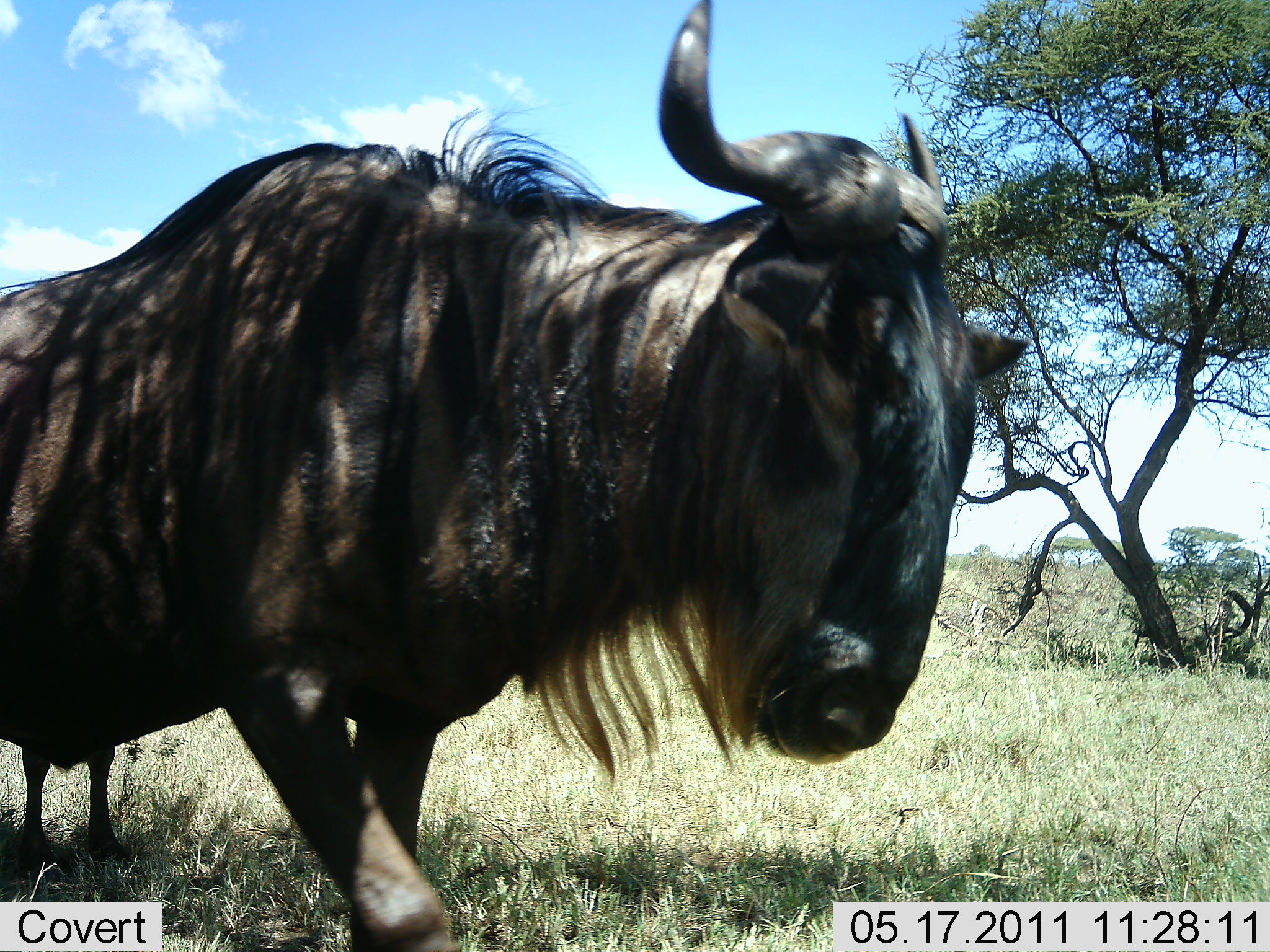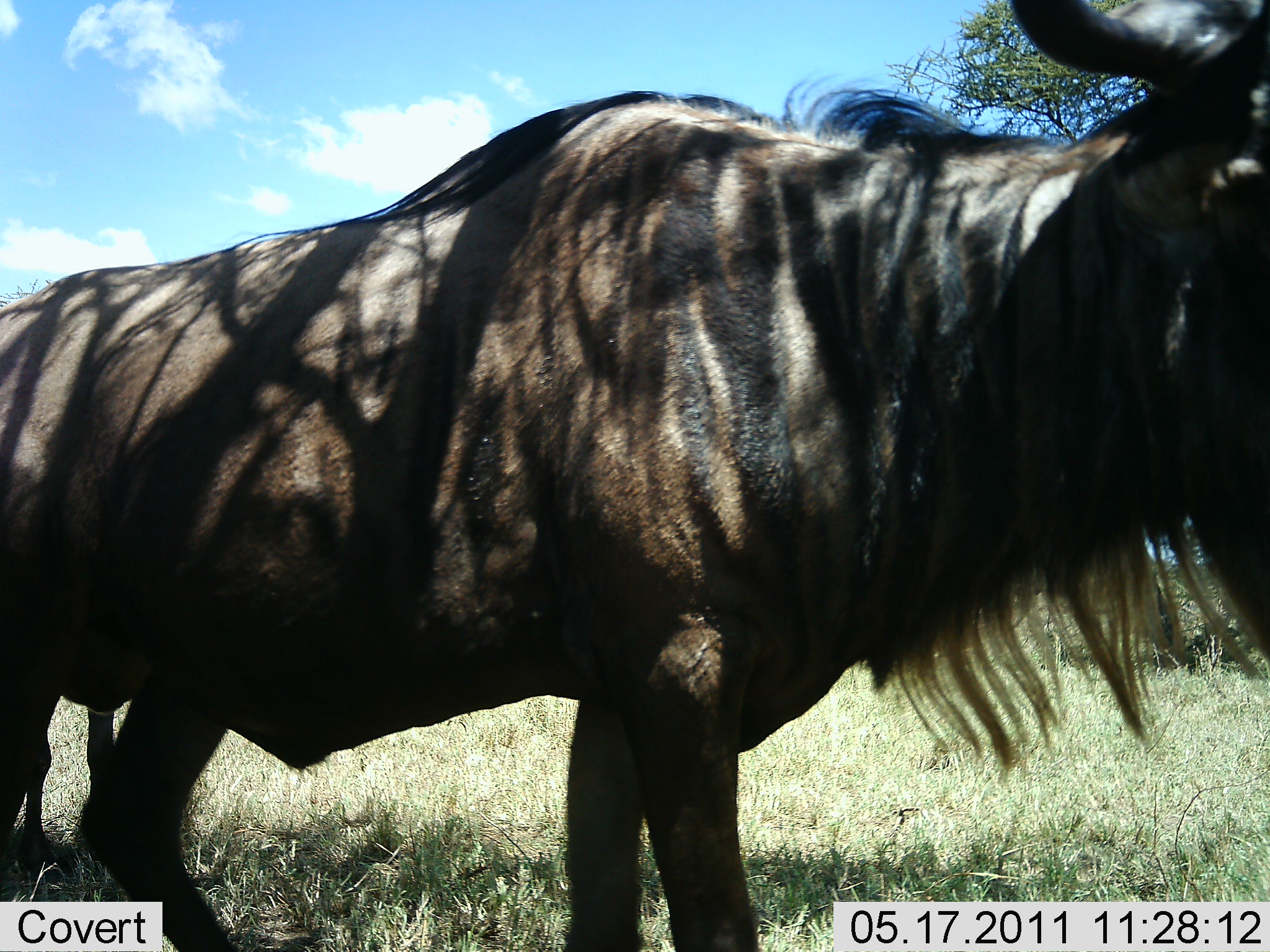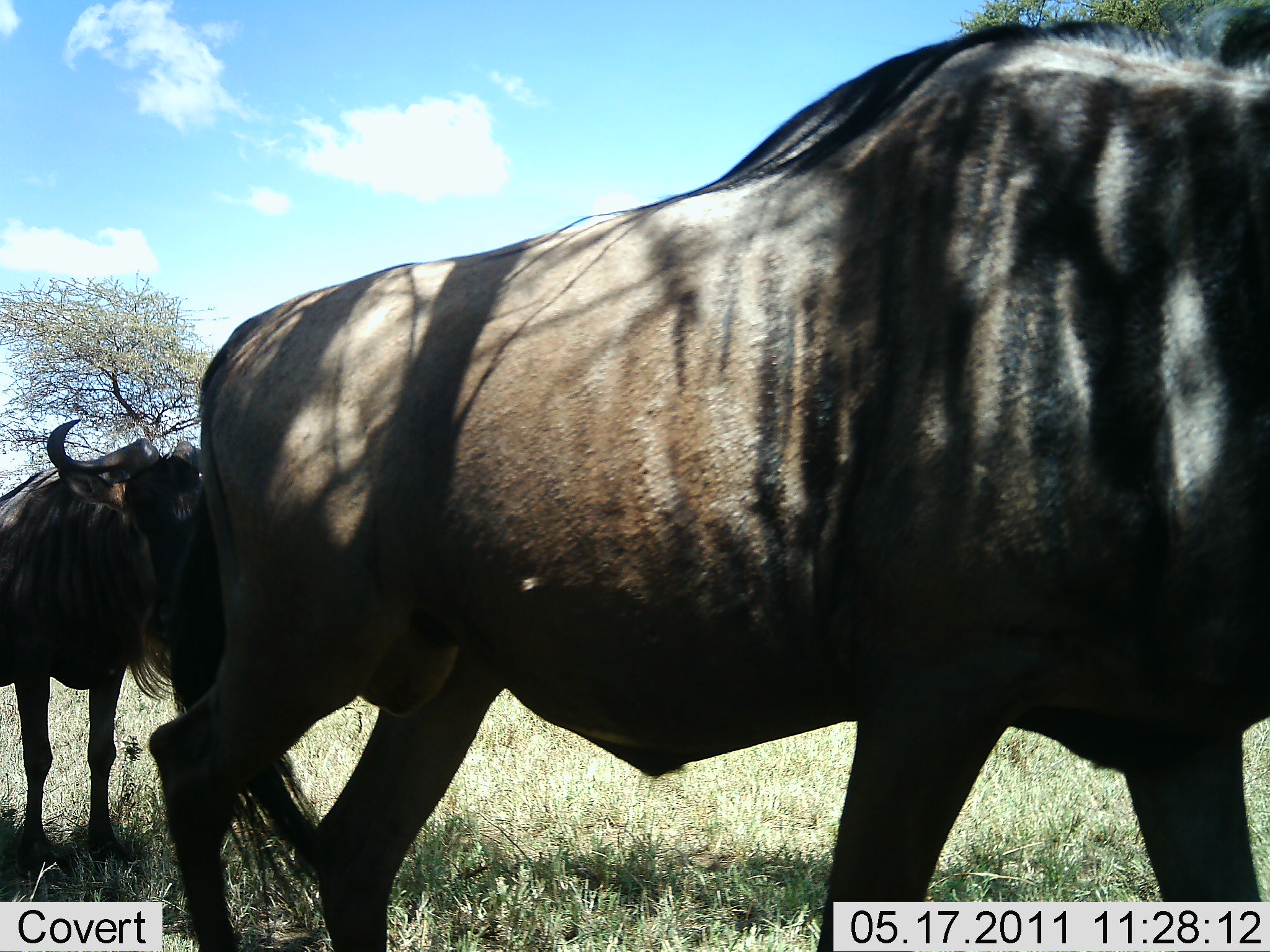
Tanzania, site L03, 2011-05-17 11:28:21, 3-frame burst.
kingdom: Animalia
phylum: Chordata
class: Mammalia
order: Artiodactyla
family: Bovidae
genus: Connochaetes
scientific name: Connochaetes taurinus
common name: blue wildebeest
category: wildebeest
Wildebeest (blue wildebeest) (Connochaetes taurinus), count 2. Behavior (volunteer vote fractions): standing 33%, resting 7%, moving 87%, interacting 0%. Young present (vote fraction): 0%. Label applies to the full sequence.